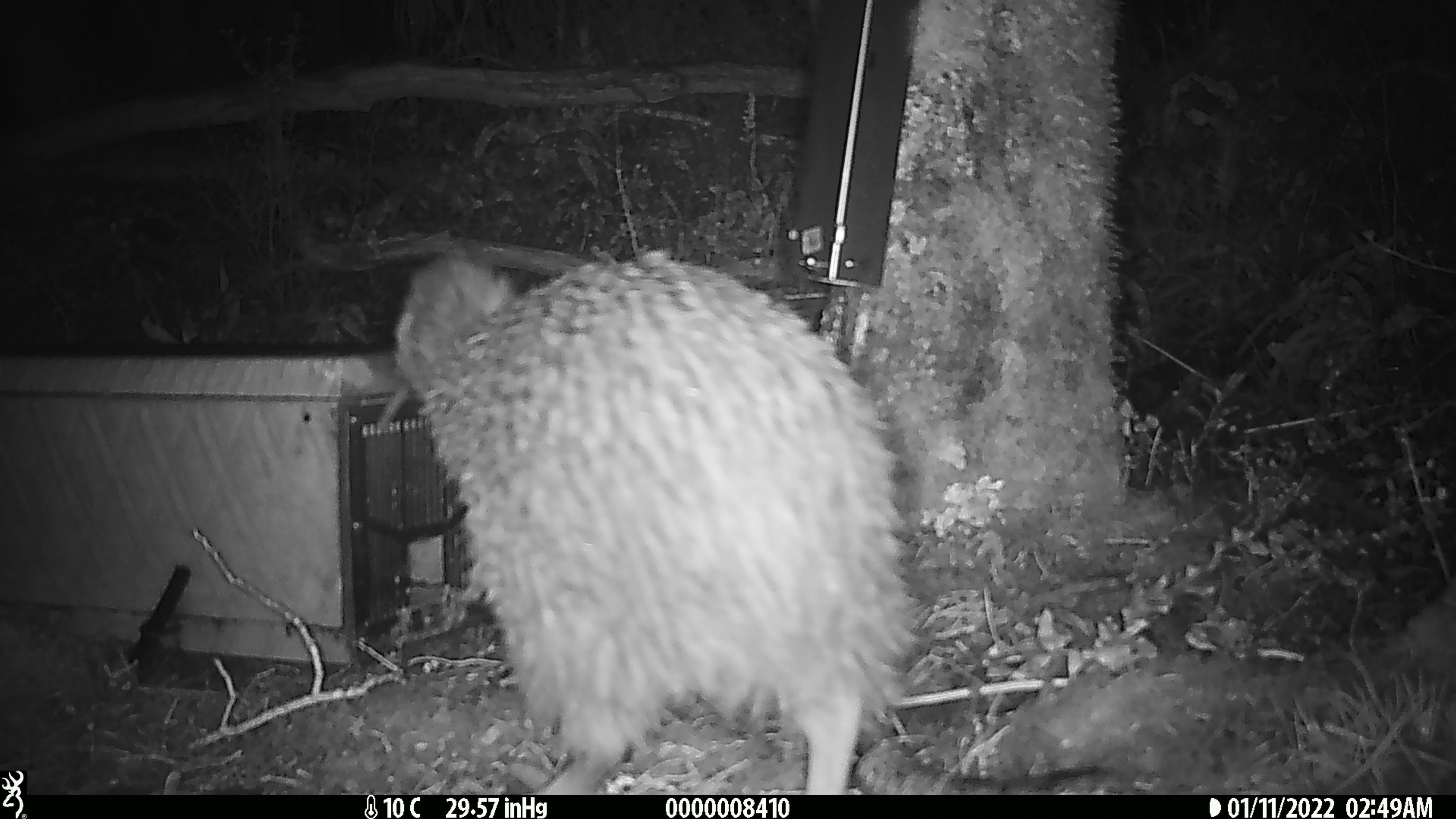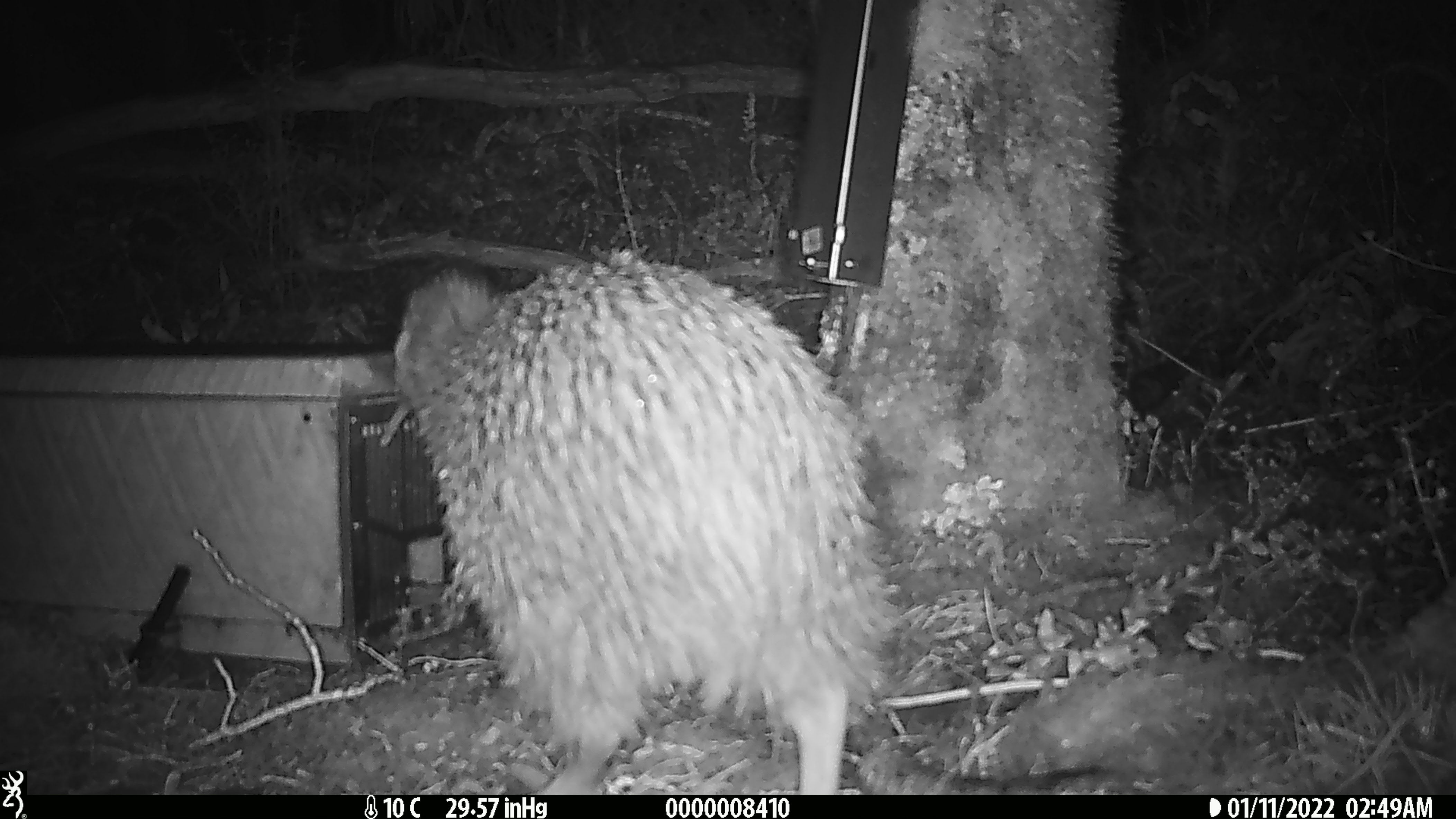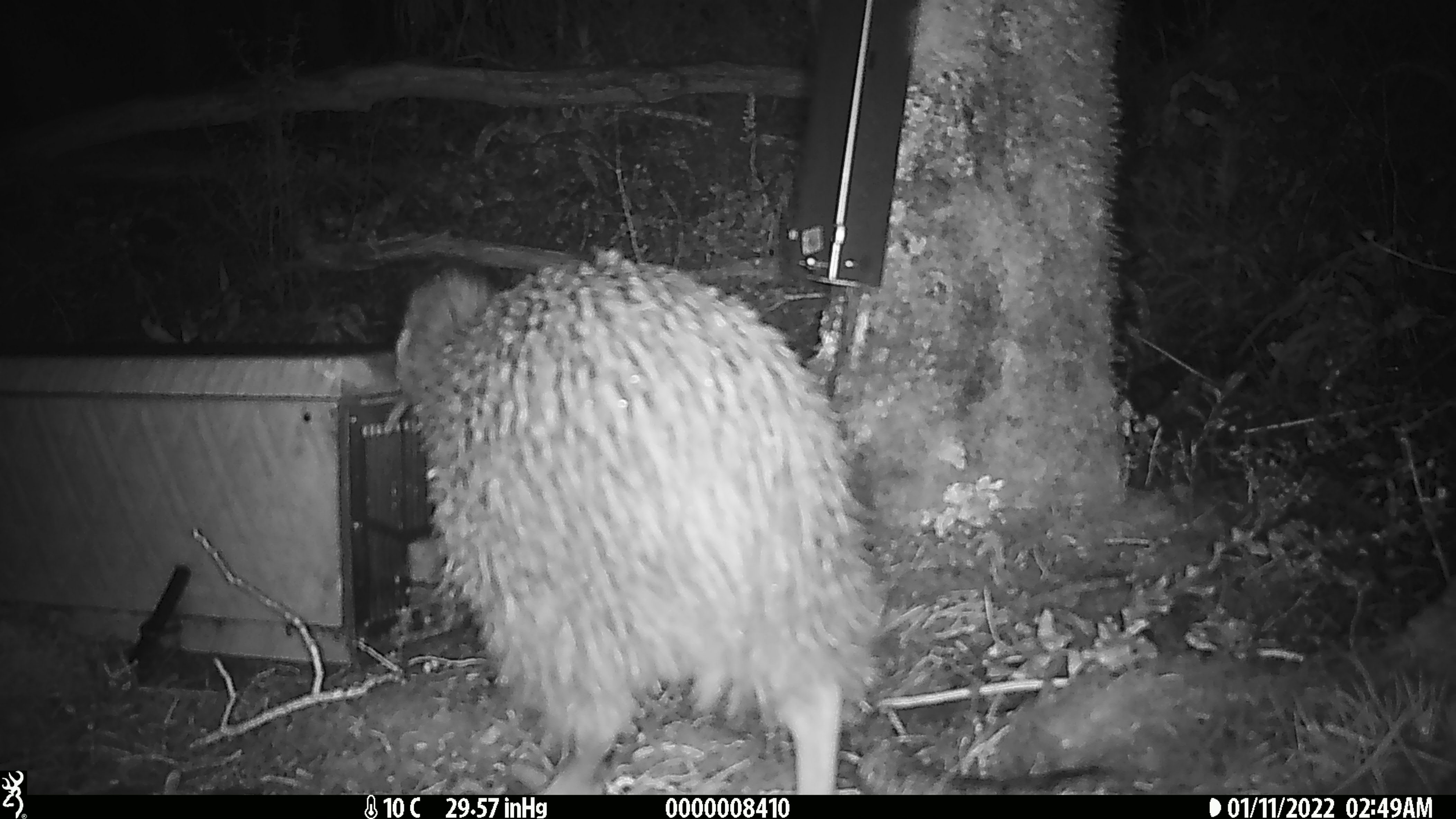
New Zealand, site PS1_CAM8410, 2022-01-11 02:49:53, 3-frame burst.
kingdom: Animalia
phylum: Chordata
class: Aves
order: Apterygiformes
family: Apterygidae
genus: Apteryx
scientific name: Apteryx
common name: kiwi